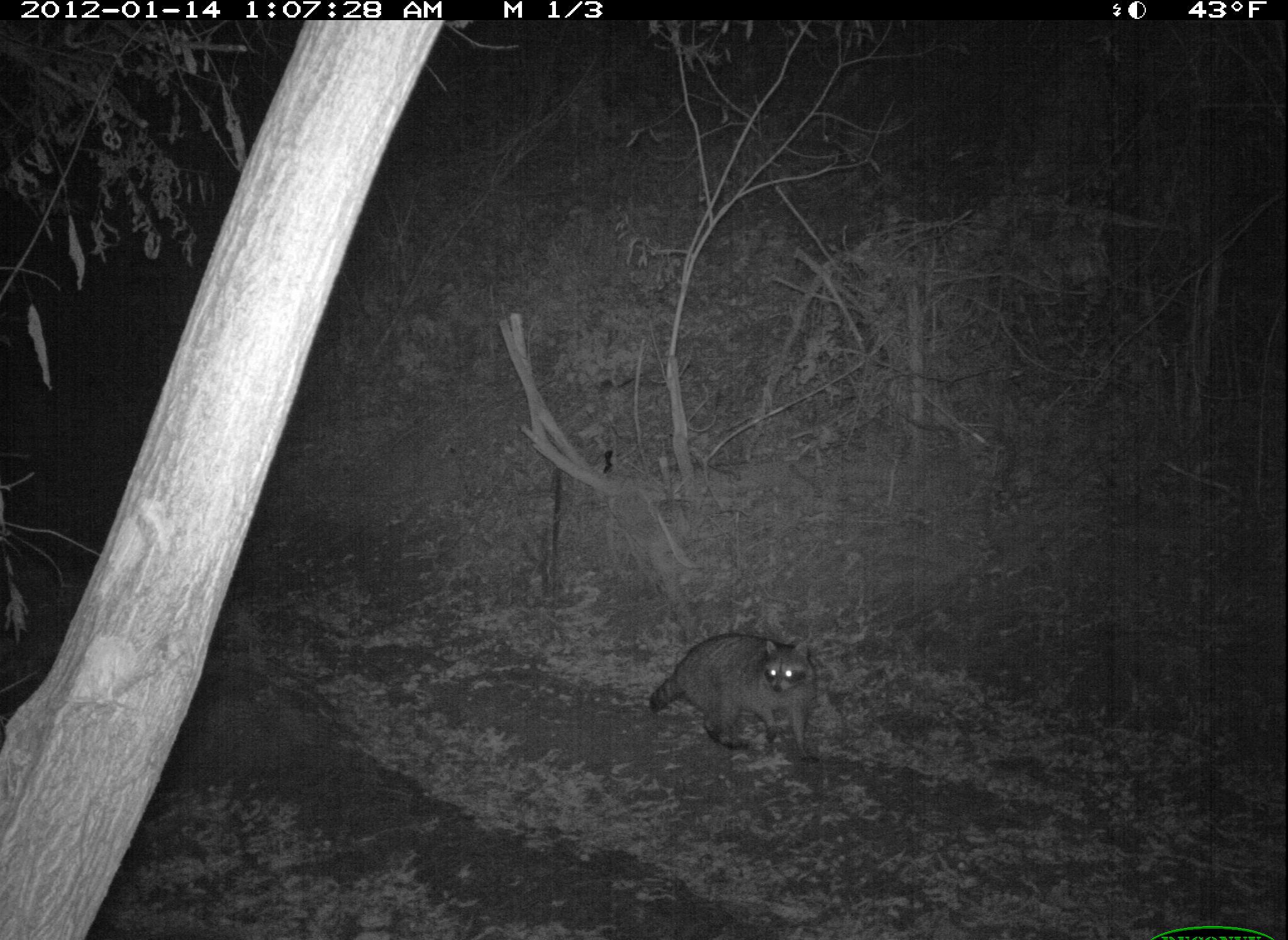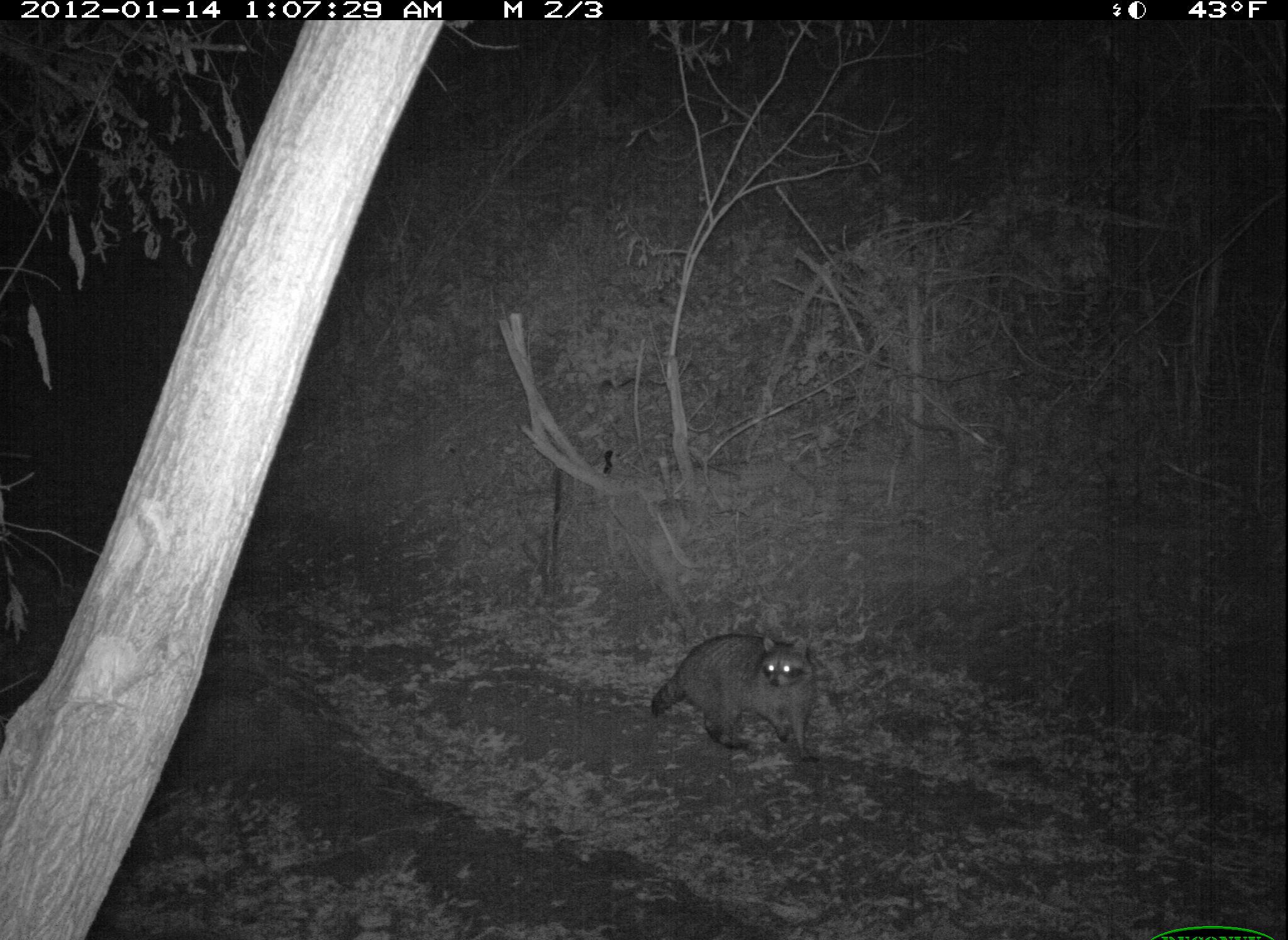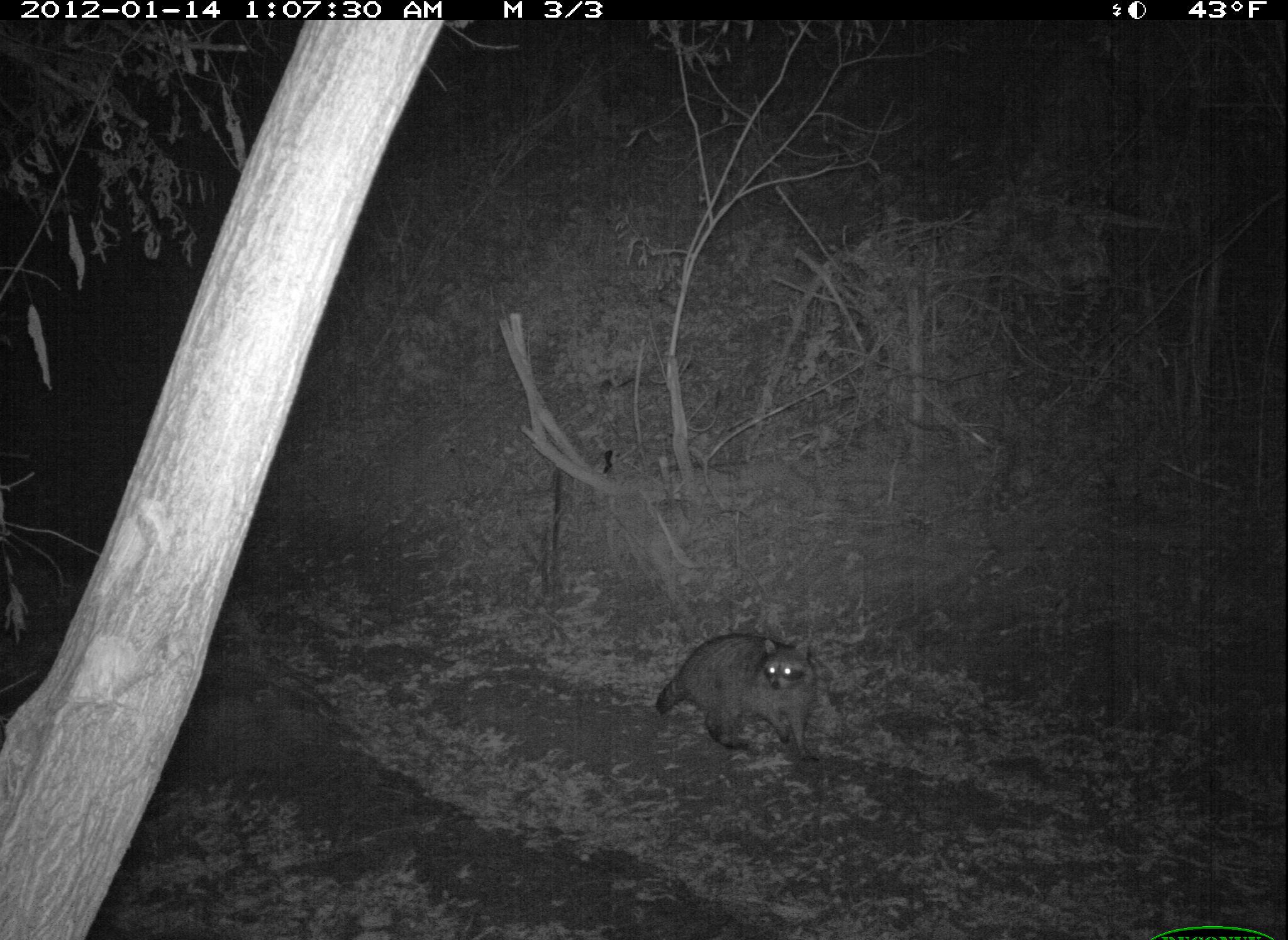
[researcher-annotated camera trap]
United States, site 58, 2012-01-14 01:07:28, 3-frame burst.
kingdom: Animalia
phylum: Chordata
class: Mammalia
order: Carnivora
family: Procyonidae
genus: Procyon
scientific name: Procyon lotor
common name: raccoon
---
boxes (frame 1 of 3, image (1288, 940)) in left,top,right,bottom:
raccoon: 646,634,822,769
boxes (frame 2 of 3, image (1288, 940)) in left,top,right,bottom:
raccoon: 648,630,817,765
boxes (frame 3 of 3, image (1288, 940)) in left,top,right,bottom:
raccoon: 654,634,821,762